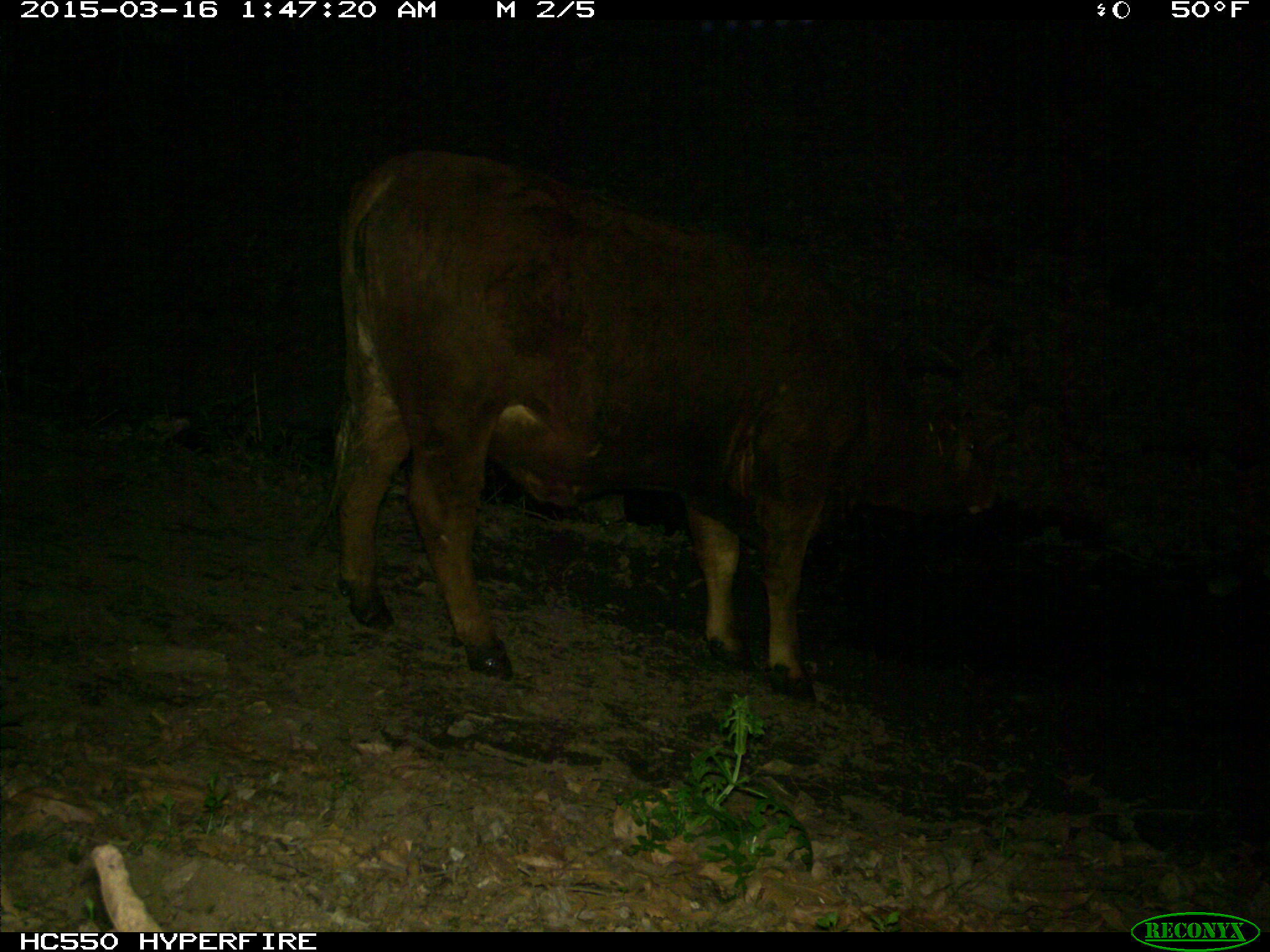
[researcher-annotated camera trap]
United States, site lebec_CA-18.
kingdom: Animalia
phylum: Chordata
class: Mammalia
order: Artiodactyla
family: Bovidae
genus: Bos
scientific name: Bos taurus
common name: domestic cow